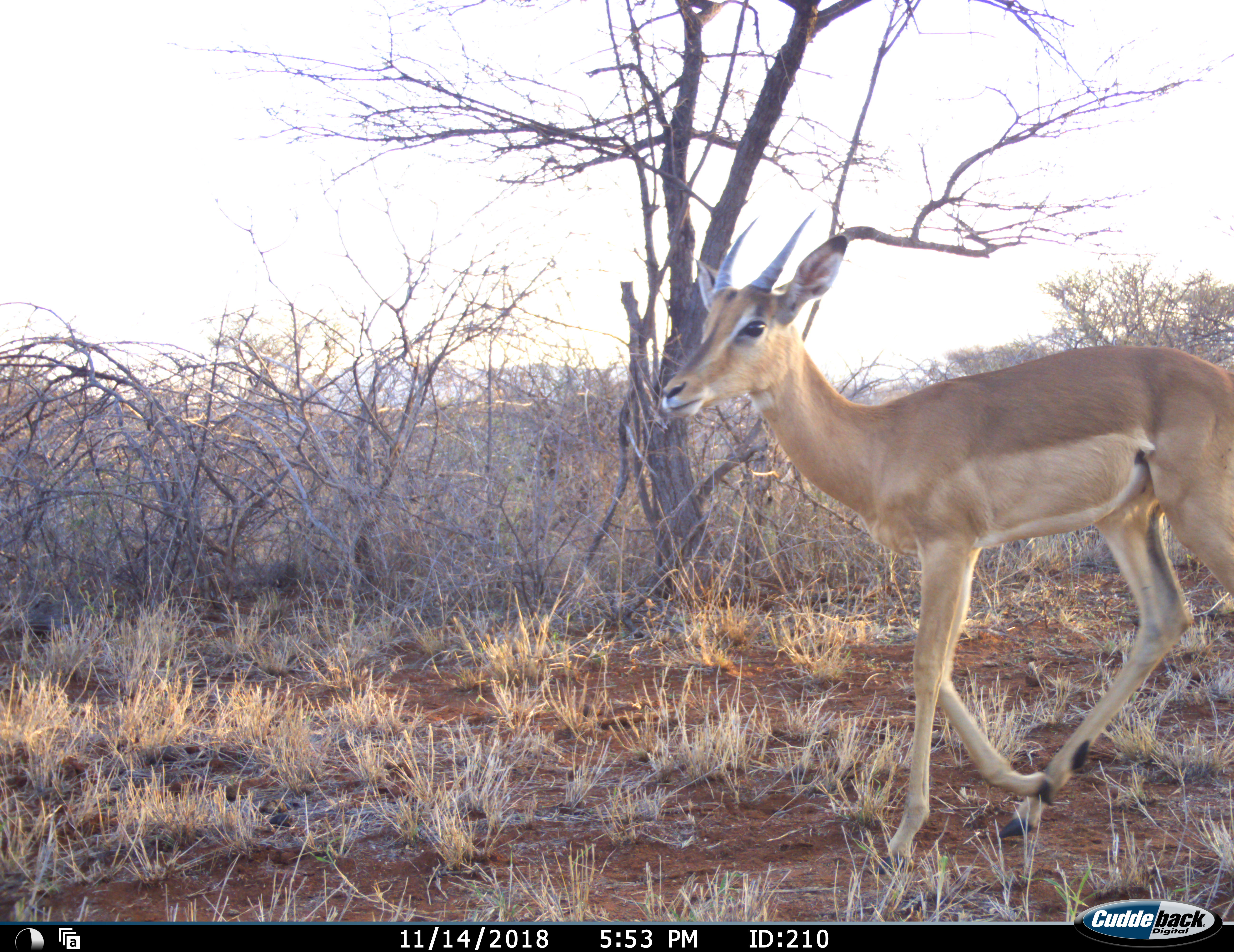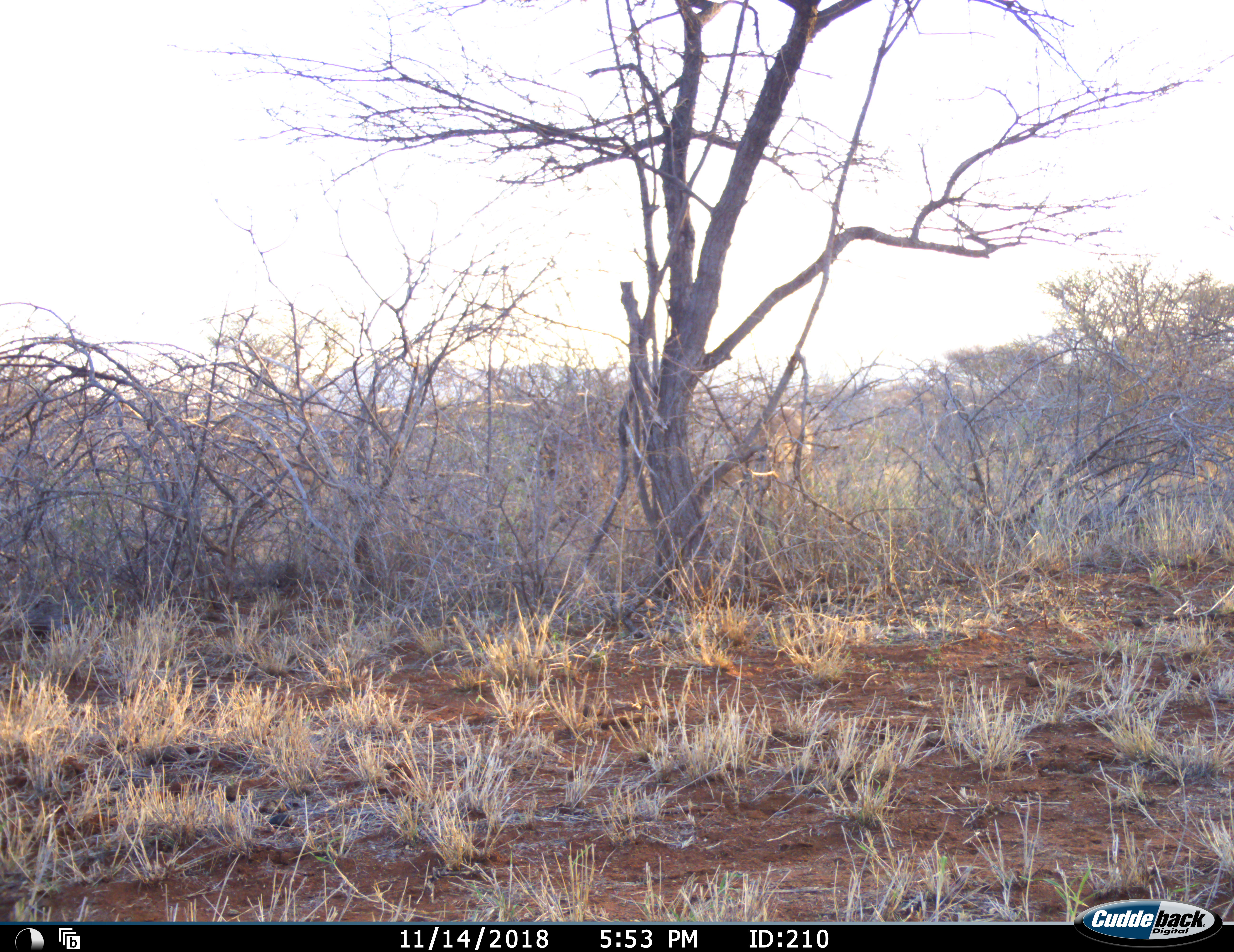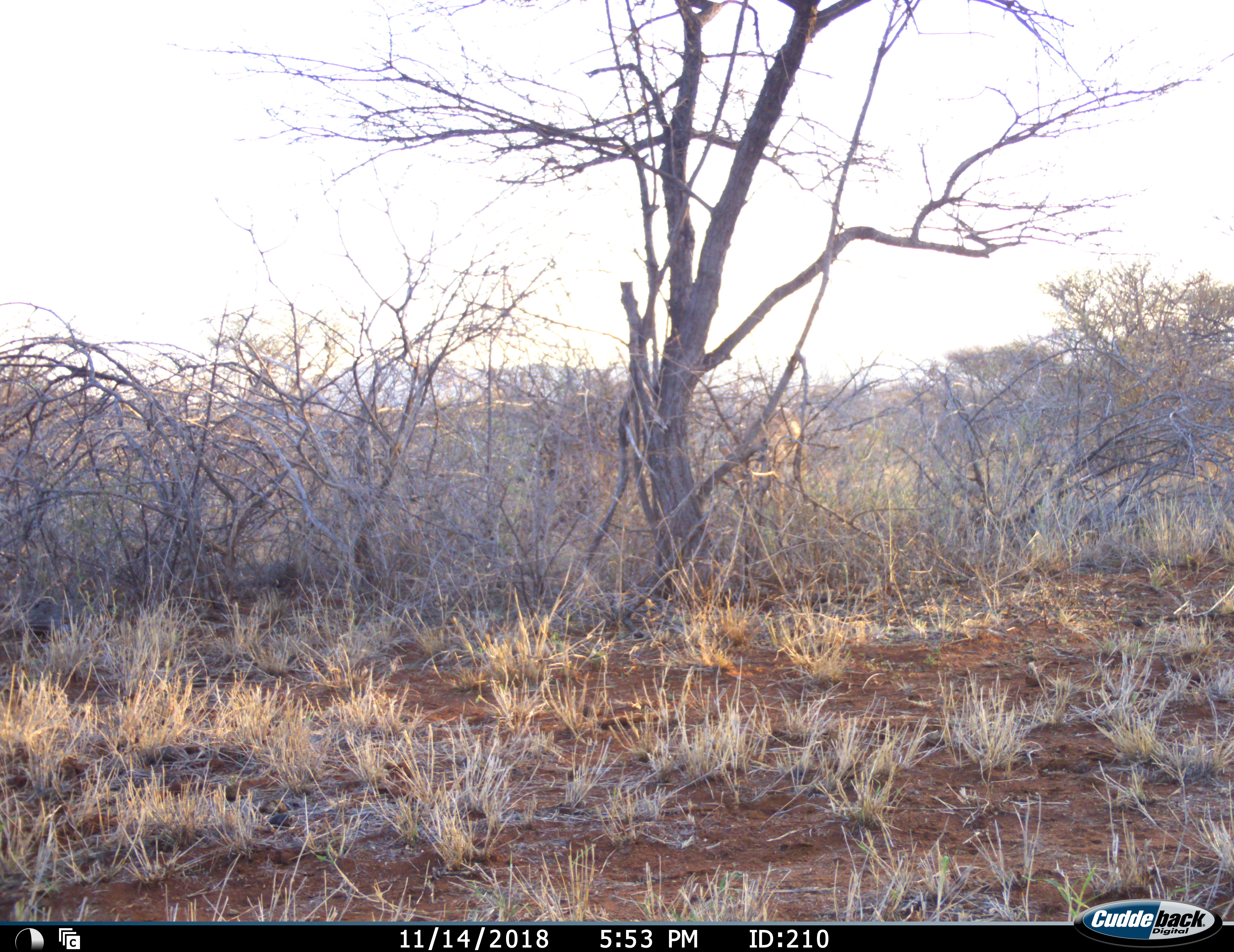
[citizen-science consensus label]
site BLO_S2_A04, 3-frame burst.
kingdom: Animalia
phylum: Chordata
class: Mammalia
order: Artiodactyla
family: Bovidae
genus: Aepyceros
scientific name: Aepyceros melampus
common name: impala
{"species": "impala (Aepyceros melampus)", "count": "2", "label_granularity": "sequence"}